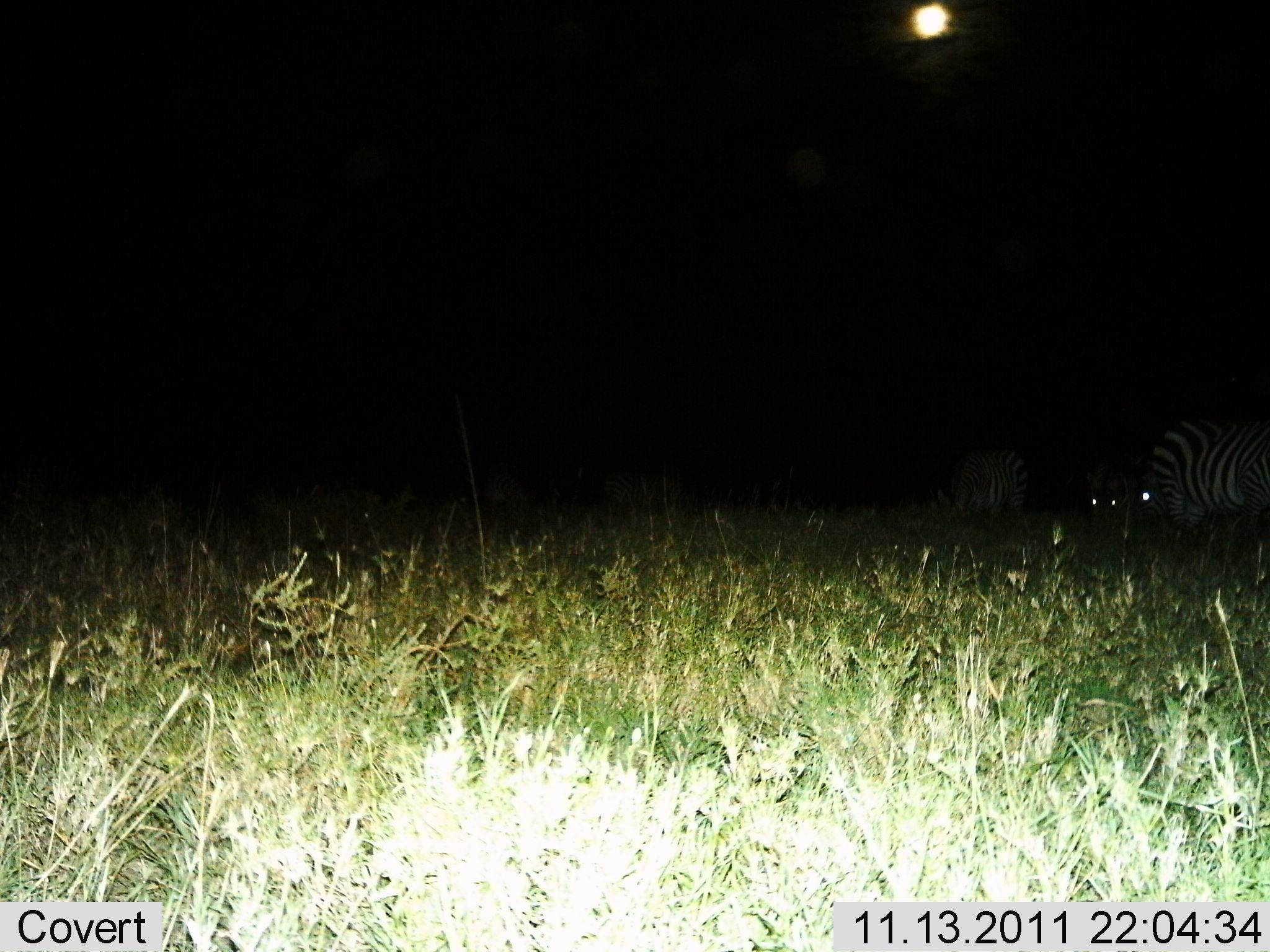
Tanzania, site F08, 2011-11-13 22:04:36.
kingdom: Animalia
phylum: Chordata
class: Mammalia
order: Perissodactyla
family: Equidae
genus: Equus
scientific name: Equus quagga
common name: plains zebra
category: zebra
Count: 3.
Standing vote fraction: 27%.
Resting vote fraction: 9%.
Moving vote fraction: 18%.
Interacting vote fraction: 0%.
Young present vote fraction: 0%.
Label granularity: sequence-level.